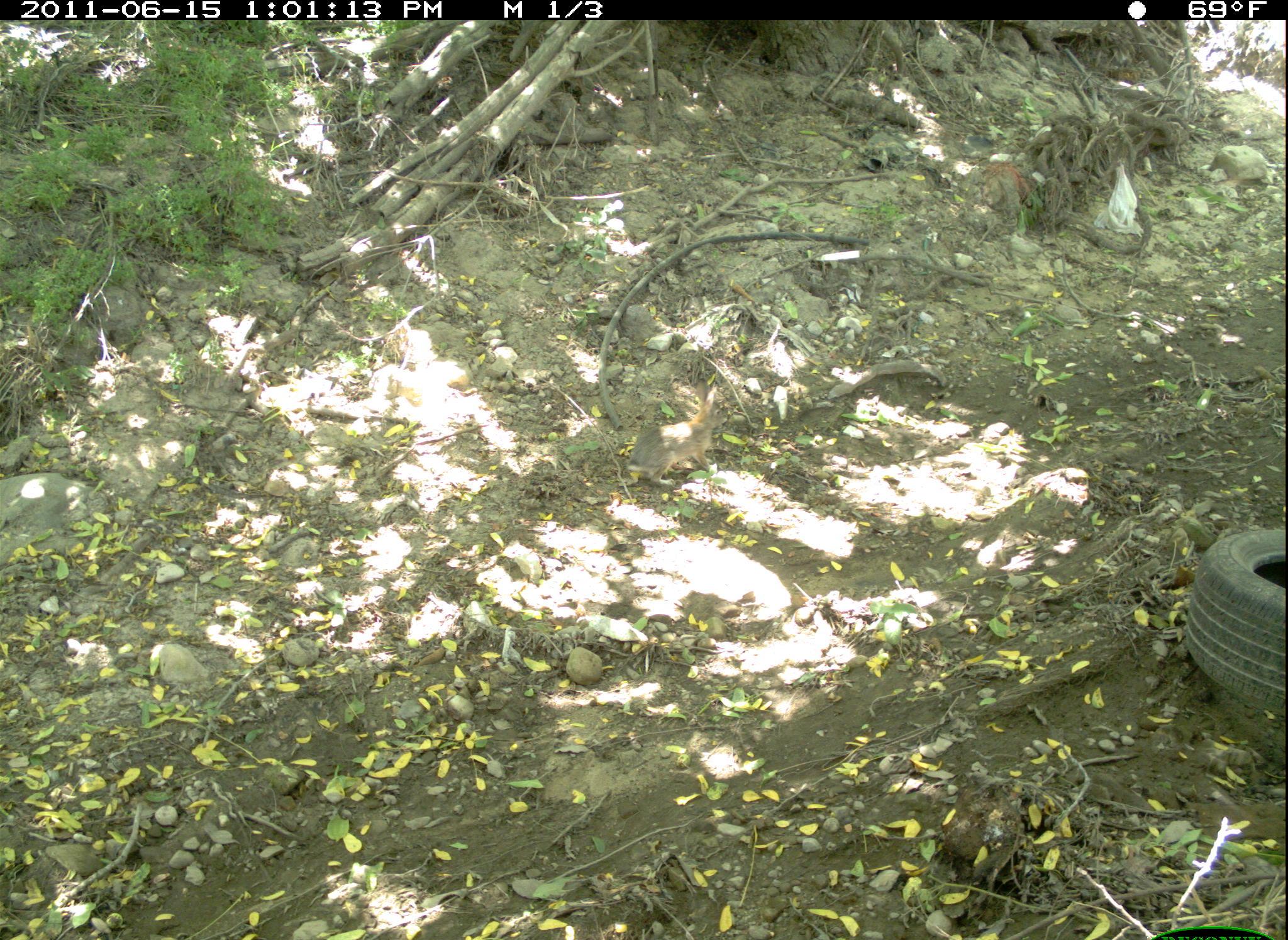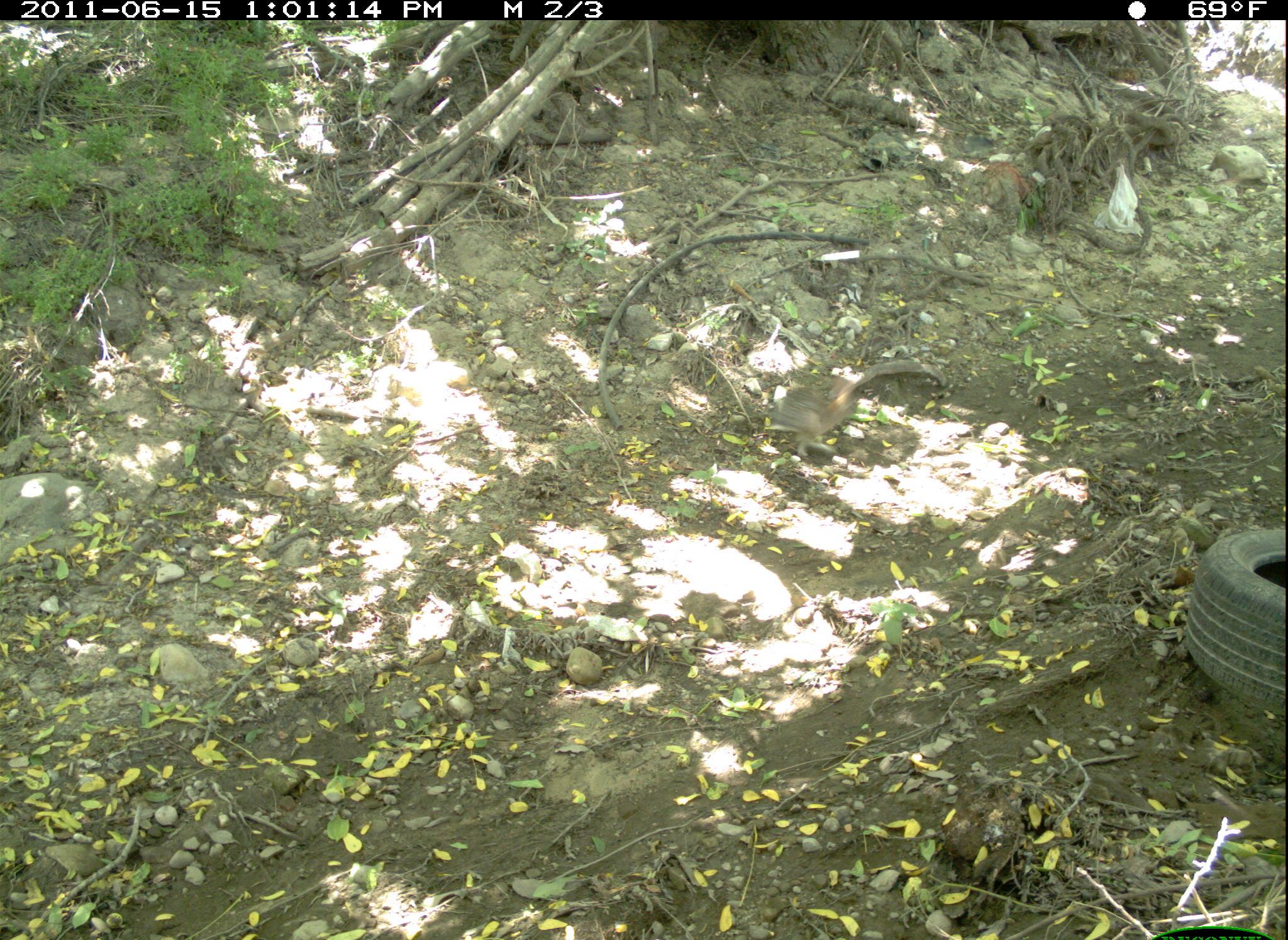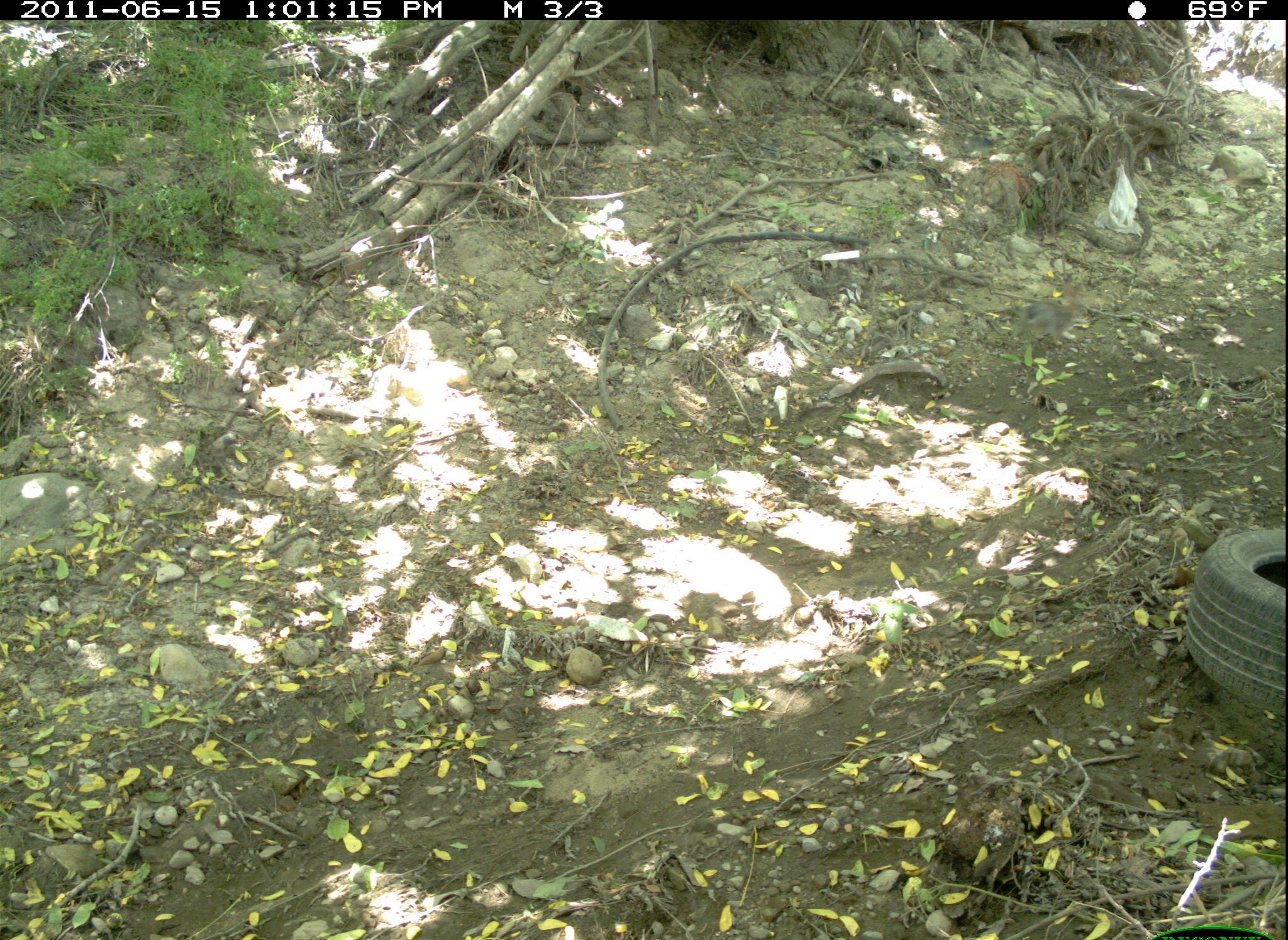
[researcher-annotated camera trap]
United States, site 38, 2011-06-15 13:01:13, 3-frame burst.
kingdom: Animalia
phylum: Chordata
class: Mammalia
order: Lagomorpha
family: Leporidae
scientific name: Leporidae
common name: rabbits and hares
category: rabbit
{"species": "rabbit (rabbits and hares) (Leporidae)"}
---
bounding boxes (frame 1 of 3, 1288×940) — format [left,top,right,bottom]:
rabbit: [626,387,736,493]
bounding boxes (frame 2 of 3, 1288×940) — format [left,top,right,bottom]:
rabbit: [768,368,877,459]